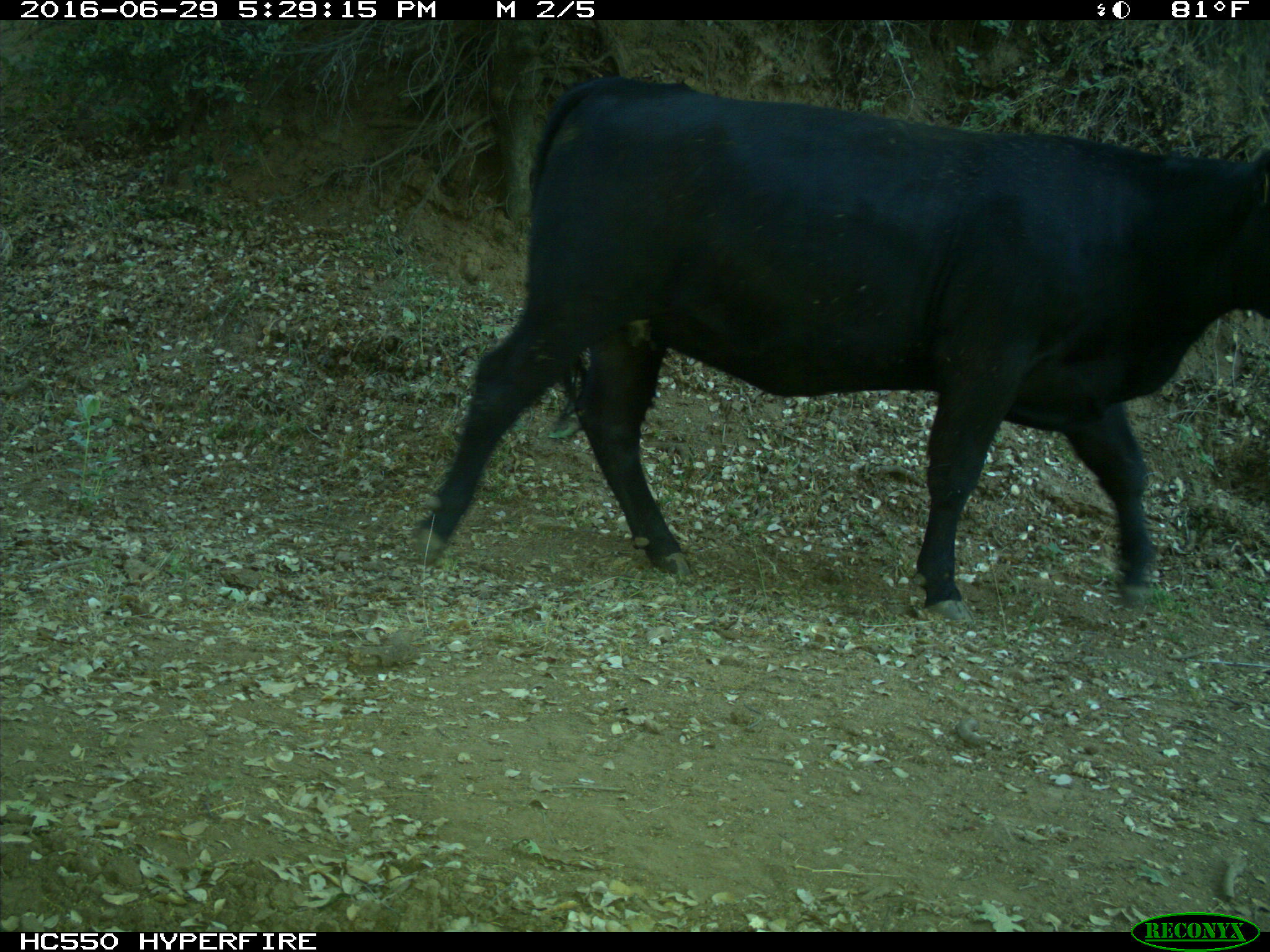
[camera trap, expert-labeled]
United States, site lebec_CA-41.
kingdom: Animalia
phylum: Chordata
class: Mammalia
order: Artiodactyla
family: Bovidae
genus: Bos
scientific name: Bos taurus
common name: domestic cow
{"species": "Bos taurus (domestic cow)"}